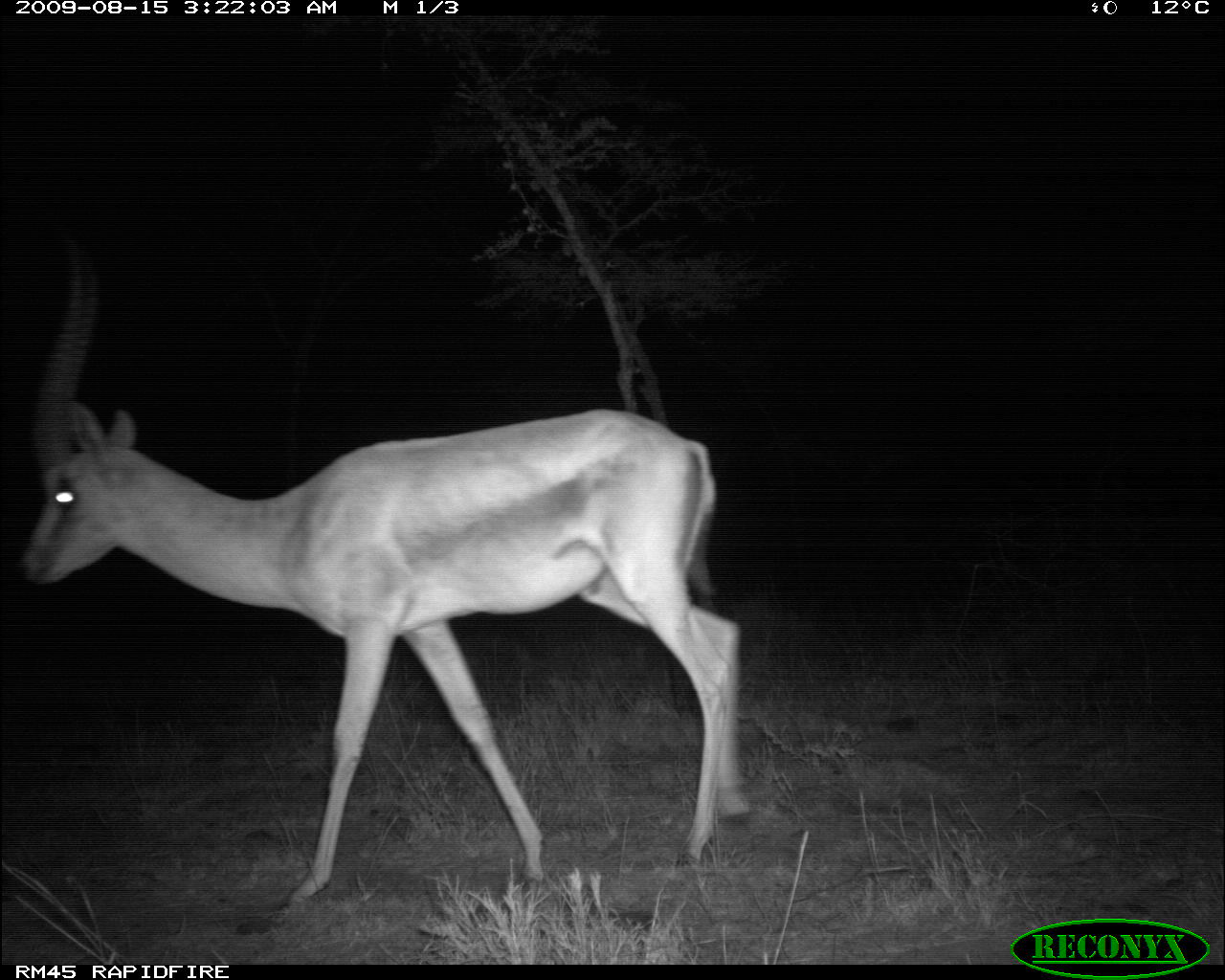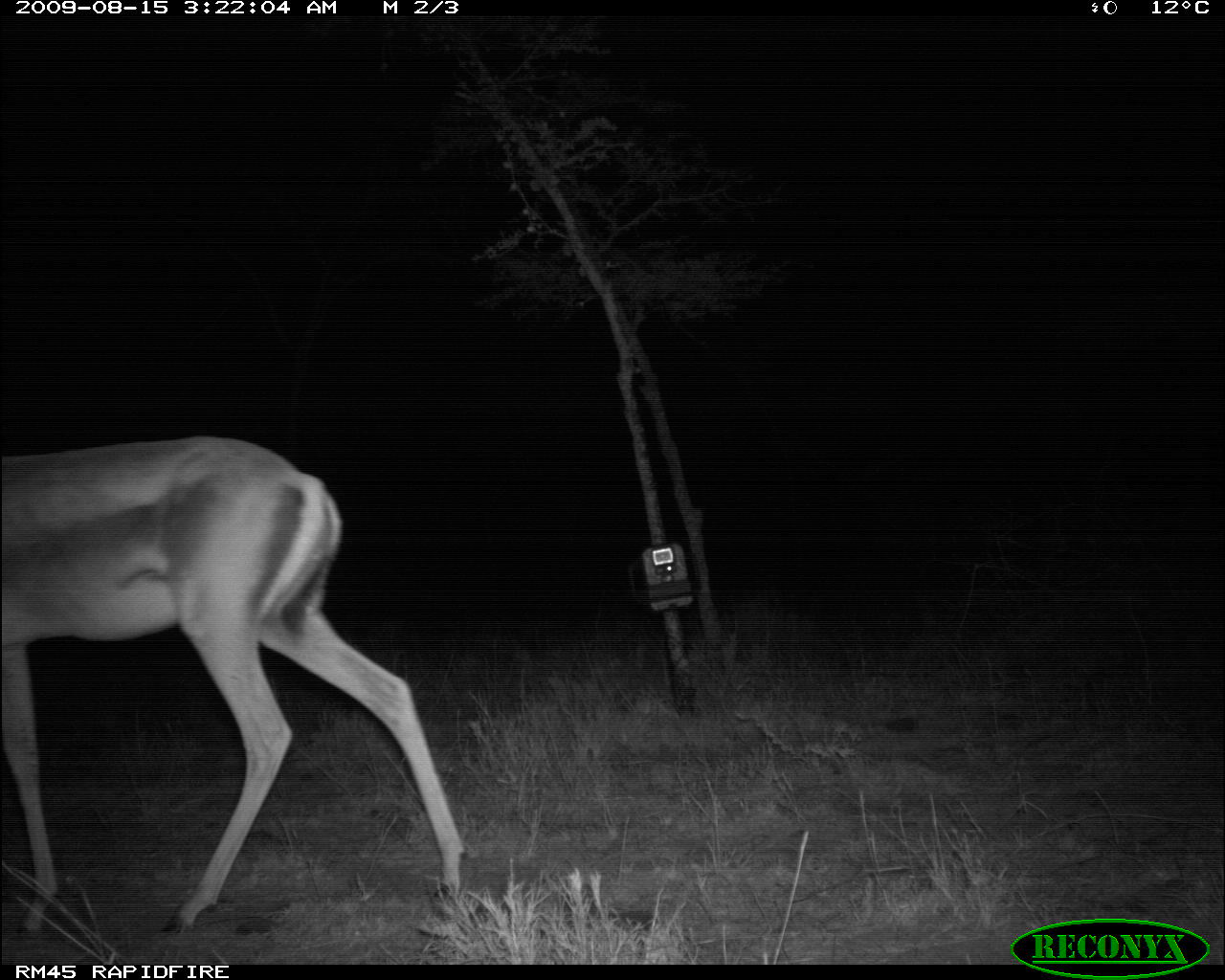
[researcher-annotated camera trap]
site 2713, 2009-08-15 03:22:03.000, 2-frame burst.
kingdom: Animalia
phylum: Chordata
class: Mammalia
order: Artiodactyla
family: Bovidae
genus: Nanger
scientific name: Nanger granti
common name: grant's gazelle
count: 1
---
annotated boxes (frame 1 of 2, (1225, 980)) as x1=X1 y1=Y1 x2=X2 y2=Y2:
nanger granti: x1=18 y1=254 x2=747 y2=925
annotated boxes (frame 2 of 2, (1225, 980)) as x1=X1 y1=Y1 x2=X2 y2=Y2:
nanger granti: x1=0 y1=436 x2=466 y2=938